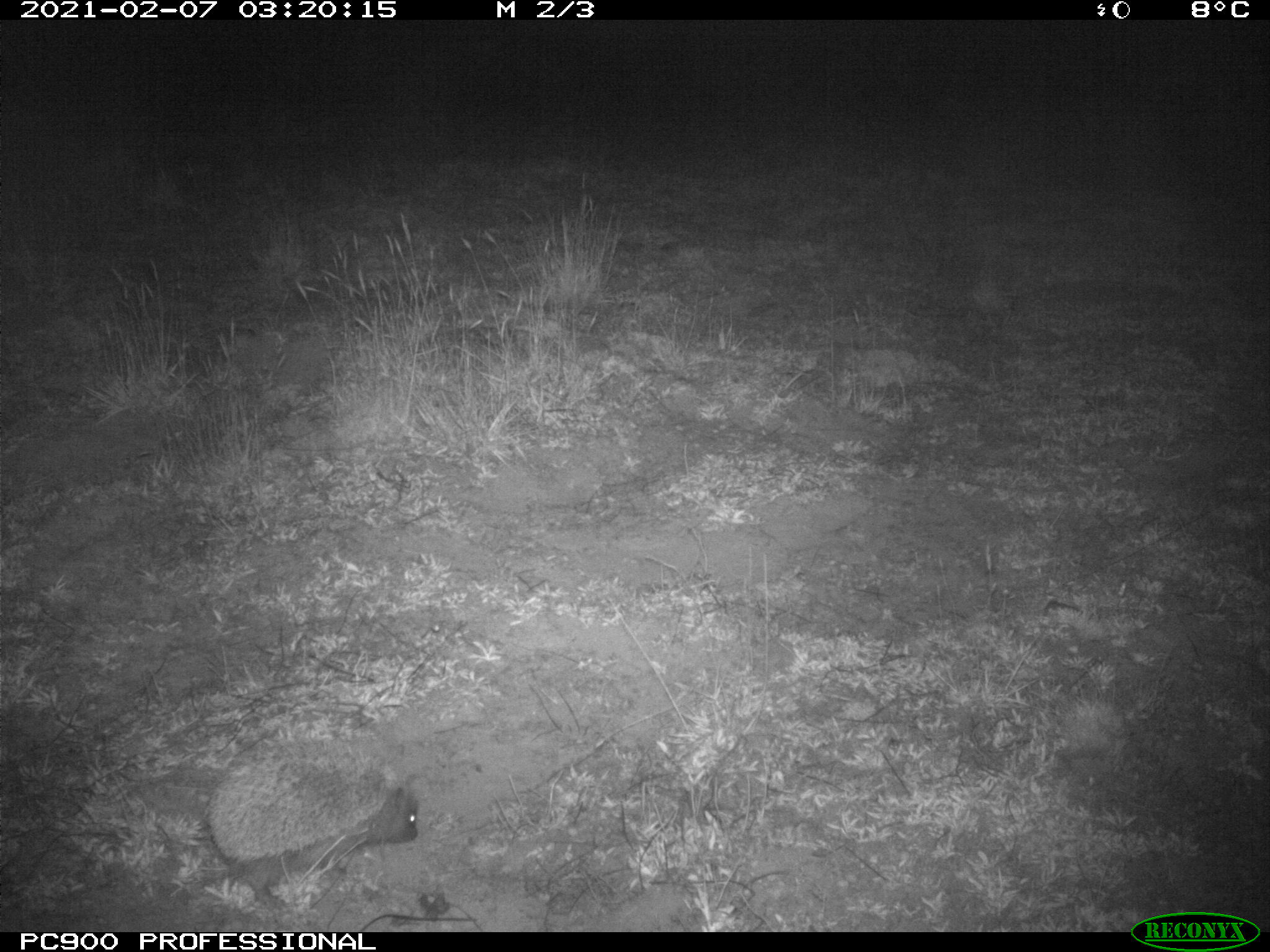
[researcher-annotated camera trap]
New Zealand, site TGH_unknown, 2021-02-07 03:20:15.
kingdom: Animalia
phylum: Chordata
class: Mammalia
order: Eulipotyphla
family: Erinaceidae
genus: Erinaceus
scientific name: Erinaceus europaeus europaeus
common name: european hedgehog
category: hedgehog